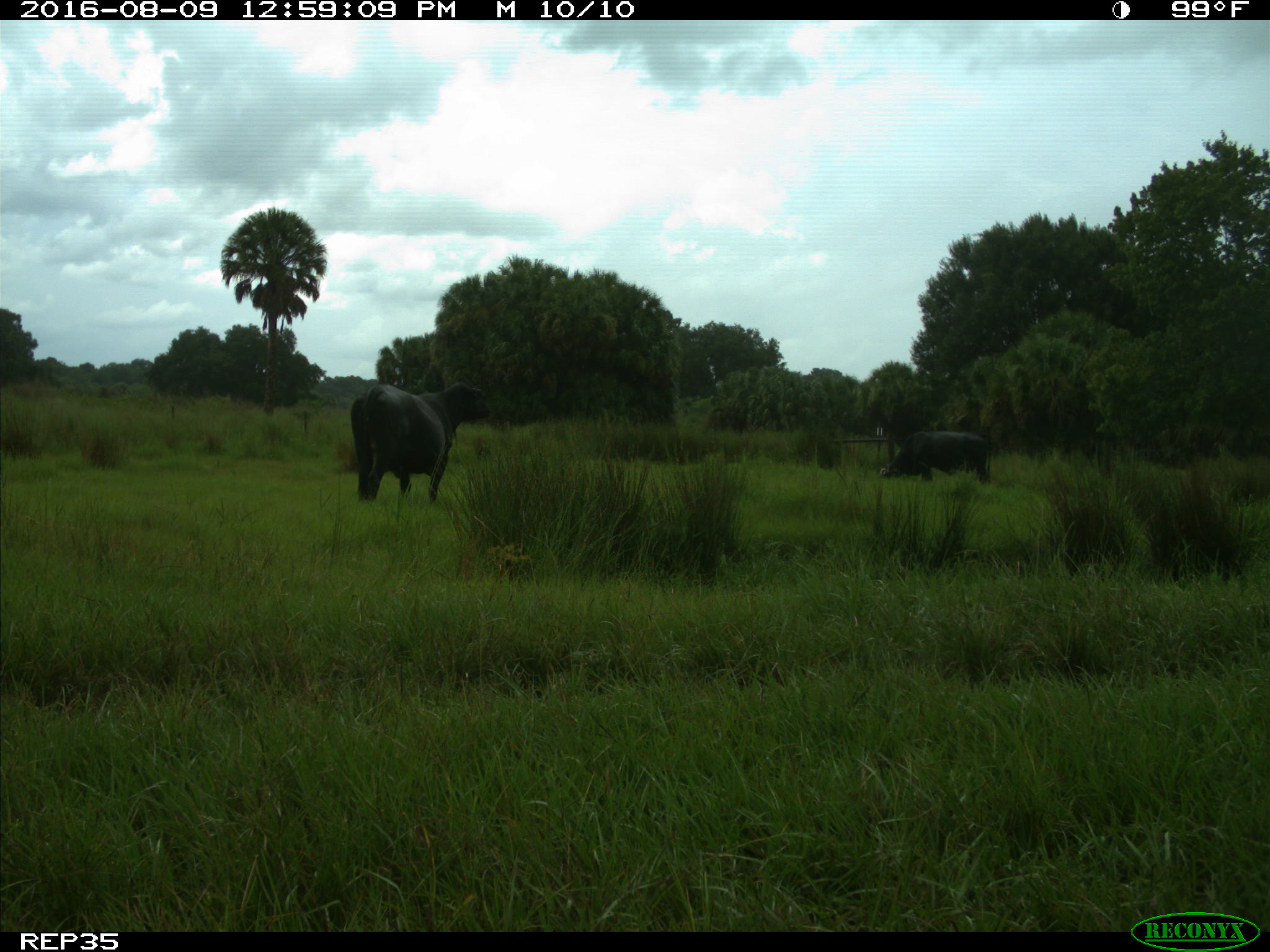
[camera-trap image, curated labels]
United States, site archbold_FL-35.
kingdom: Animalia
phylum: Chordata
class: Mammalia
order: Artiodactyla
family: Bovidae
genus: Bos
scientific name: Bos taurus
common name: domestic cow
Bos taurus (domestic cow).